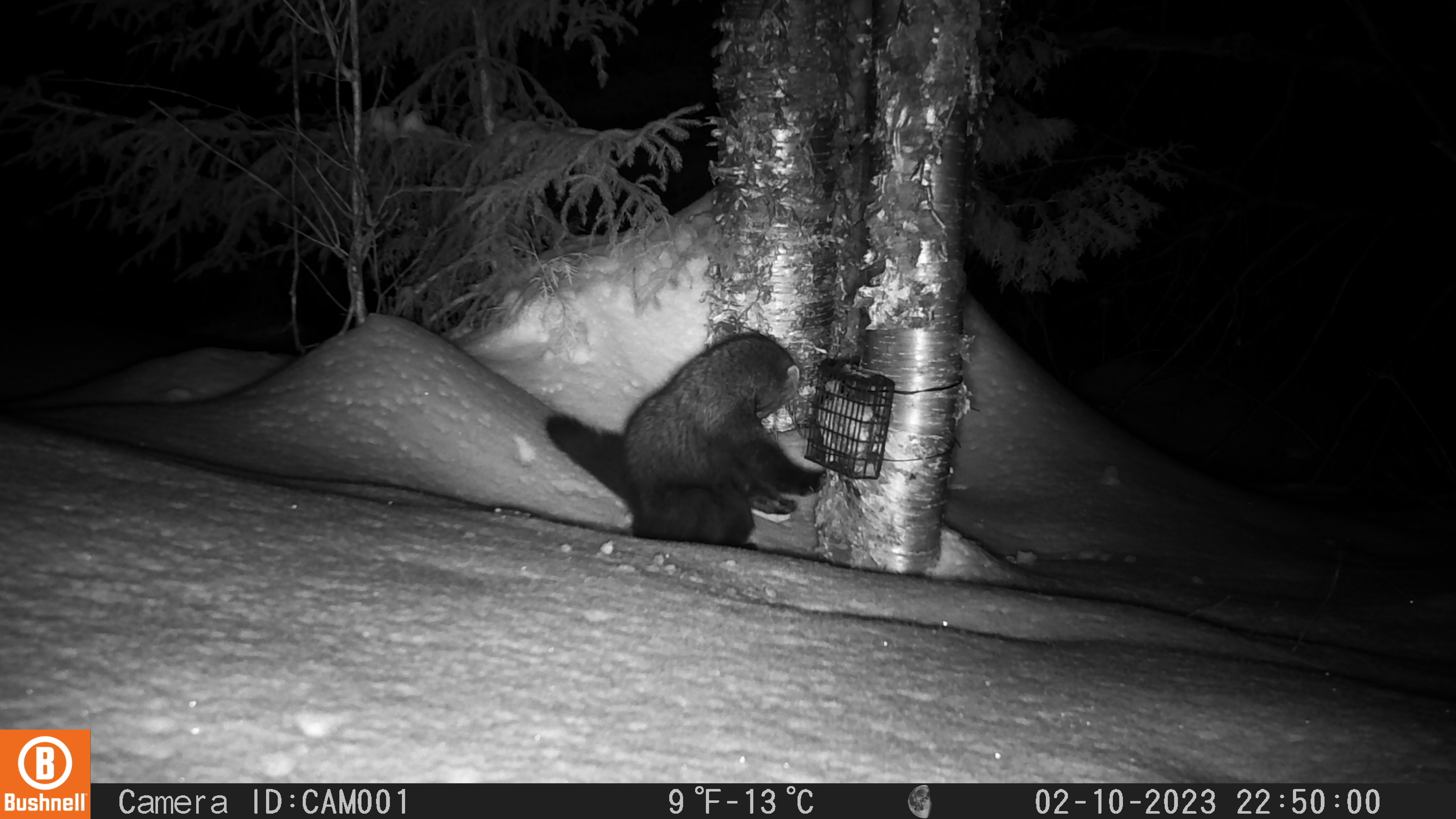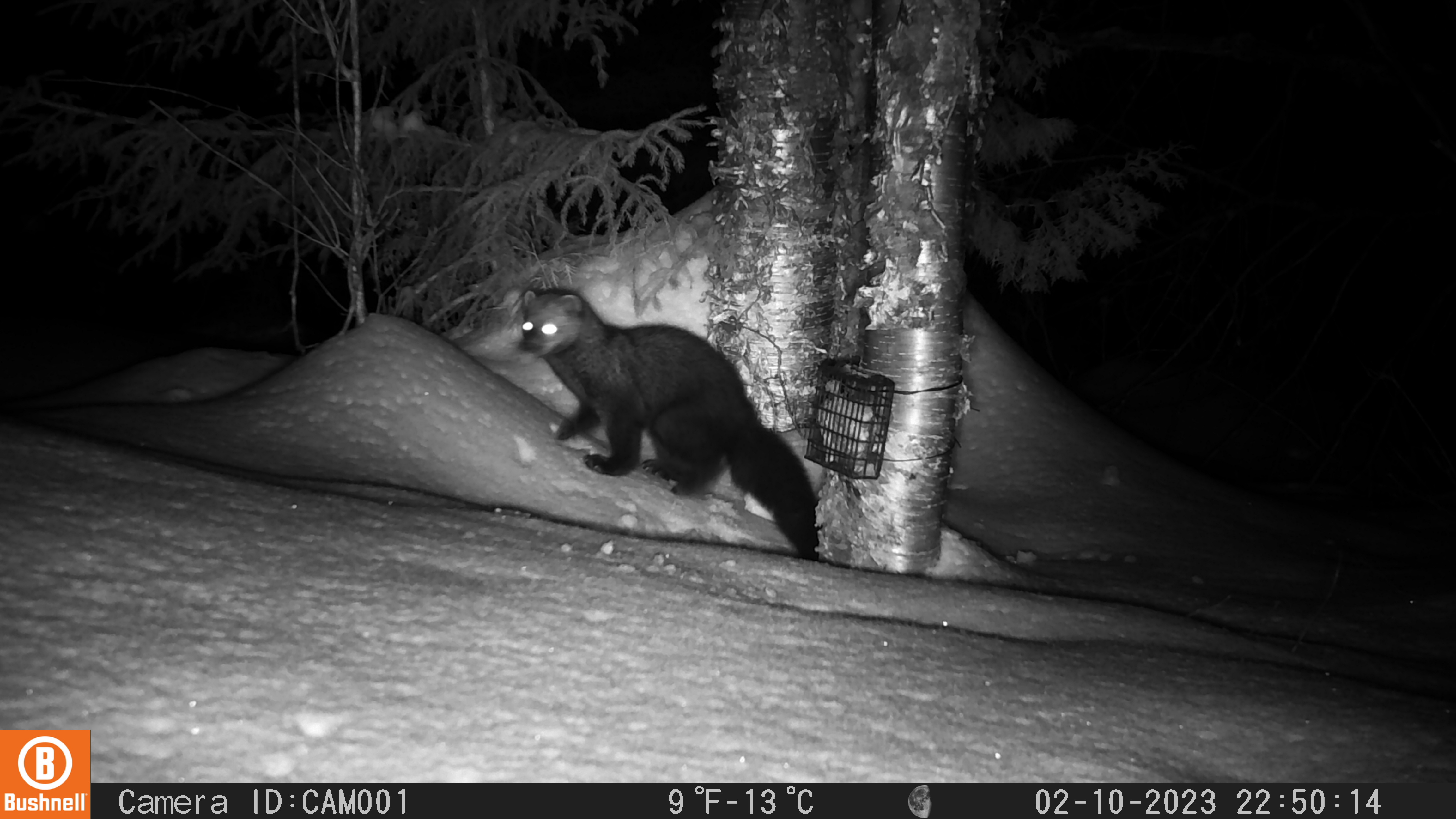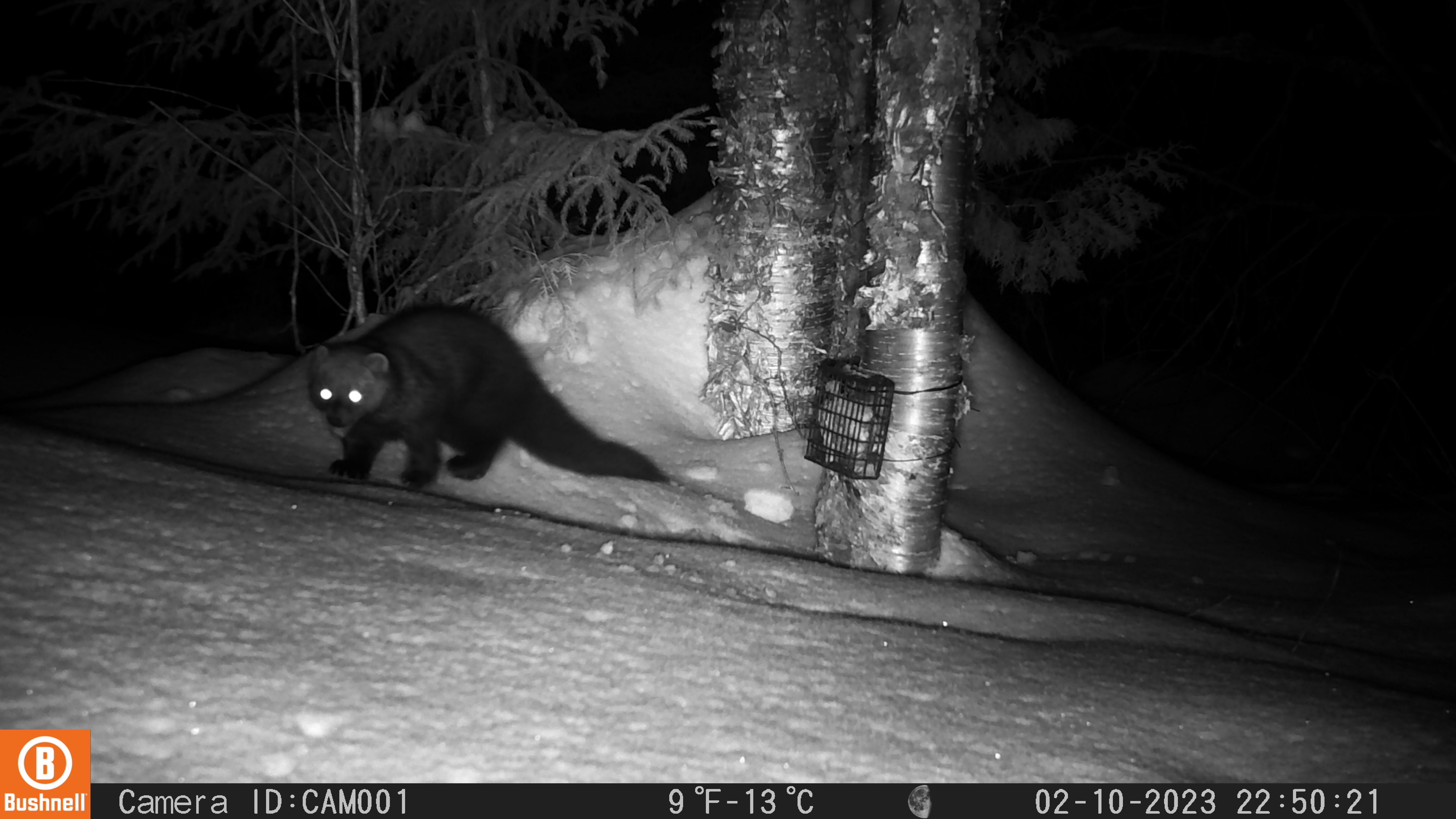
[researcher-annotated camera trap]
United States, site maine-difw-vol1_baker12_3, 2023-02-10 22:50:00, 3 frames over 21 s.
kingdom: Animalia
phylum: Chordata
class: Mammalia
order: Carnivora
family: Mustelidae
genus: Pekania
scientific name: Pekania pennanti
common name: fisher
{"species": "fisher (Pekania pennanti)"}